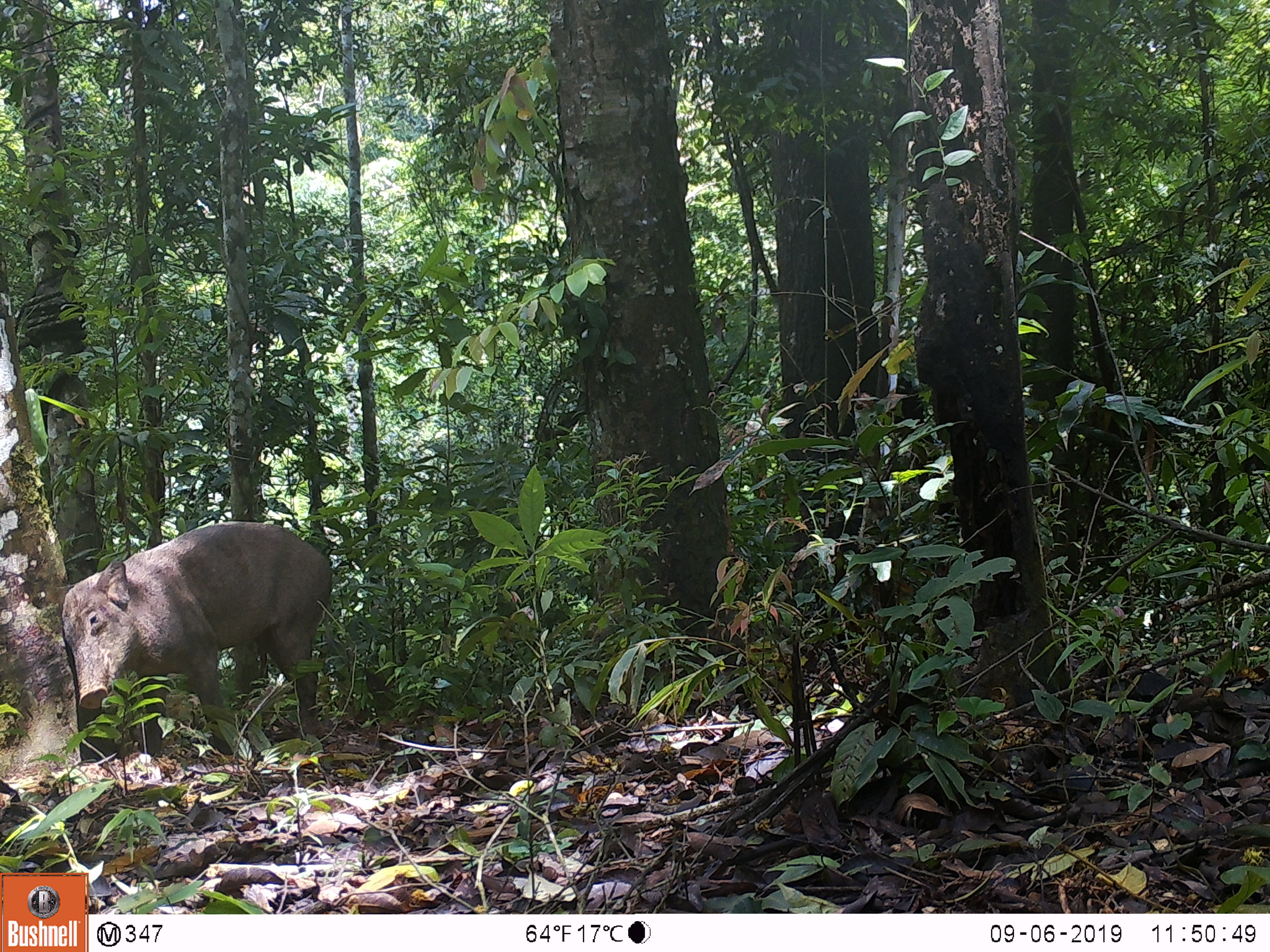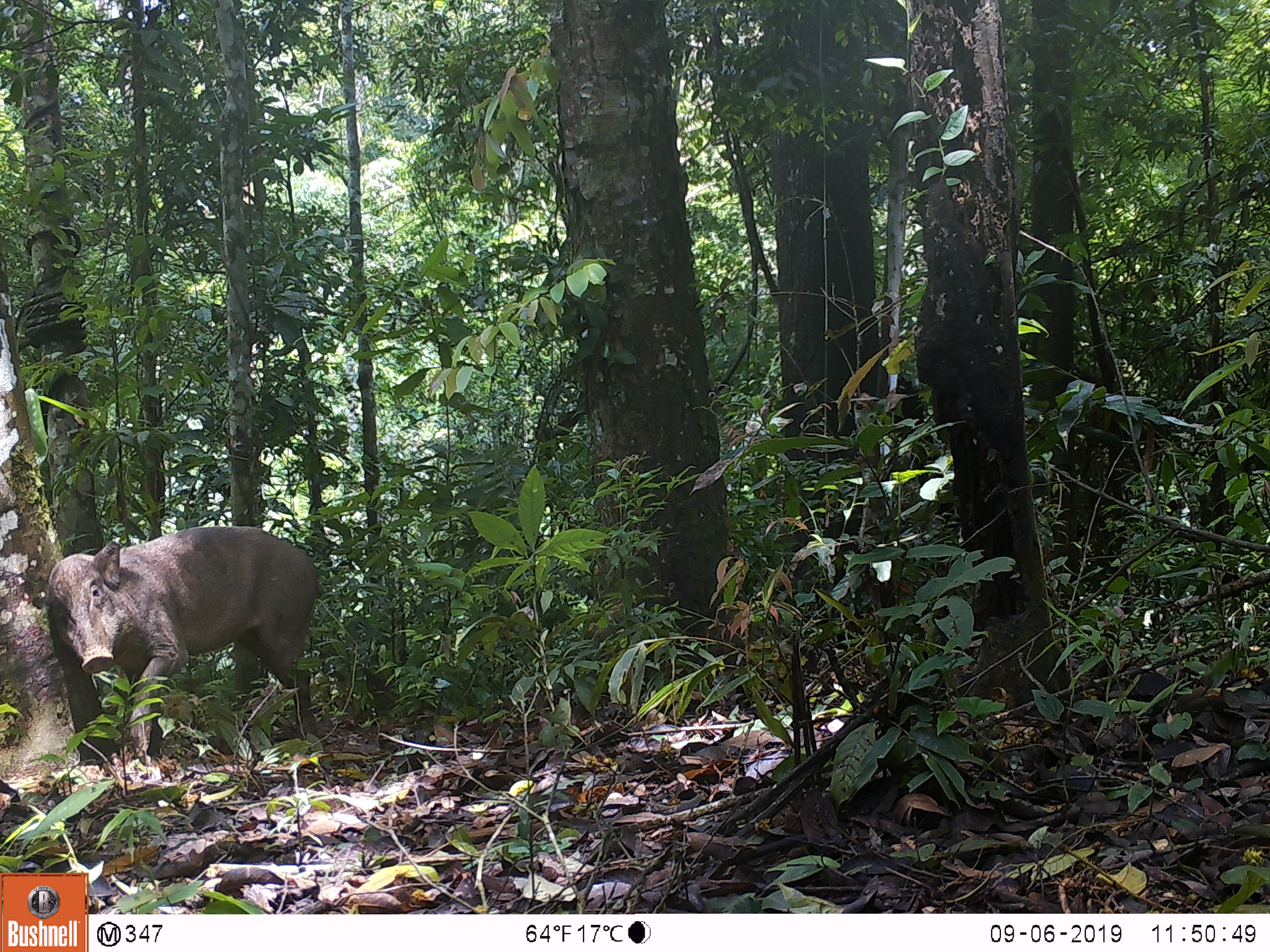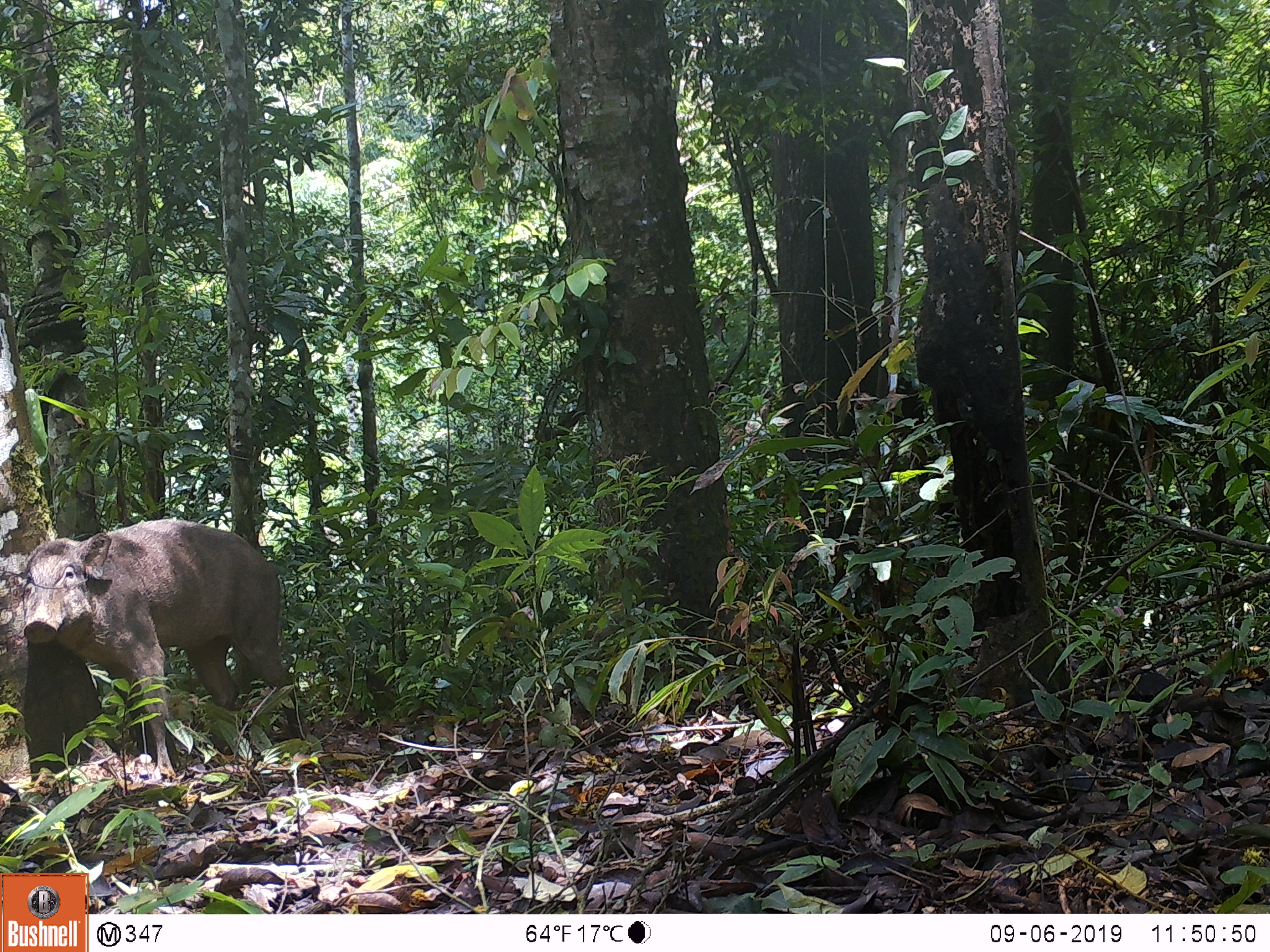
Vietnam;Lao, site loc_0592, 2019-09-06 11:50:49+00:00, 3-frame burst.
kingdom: Animalia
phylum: Chordata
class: Mammalia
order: Artiodactyla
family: Suidae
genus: Sus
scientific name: Sus scrofa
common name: eurasian wild pig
Eurasian wild pig (Sus scrofa). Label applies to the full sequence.